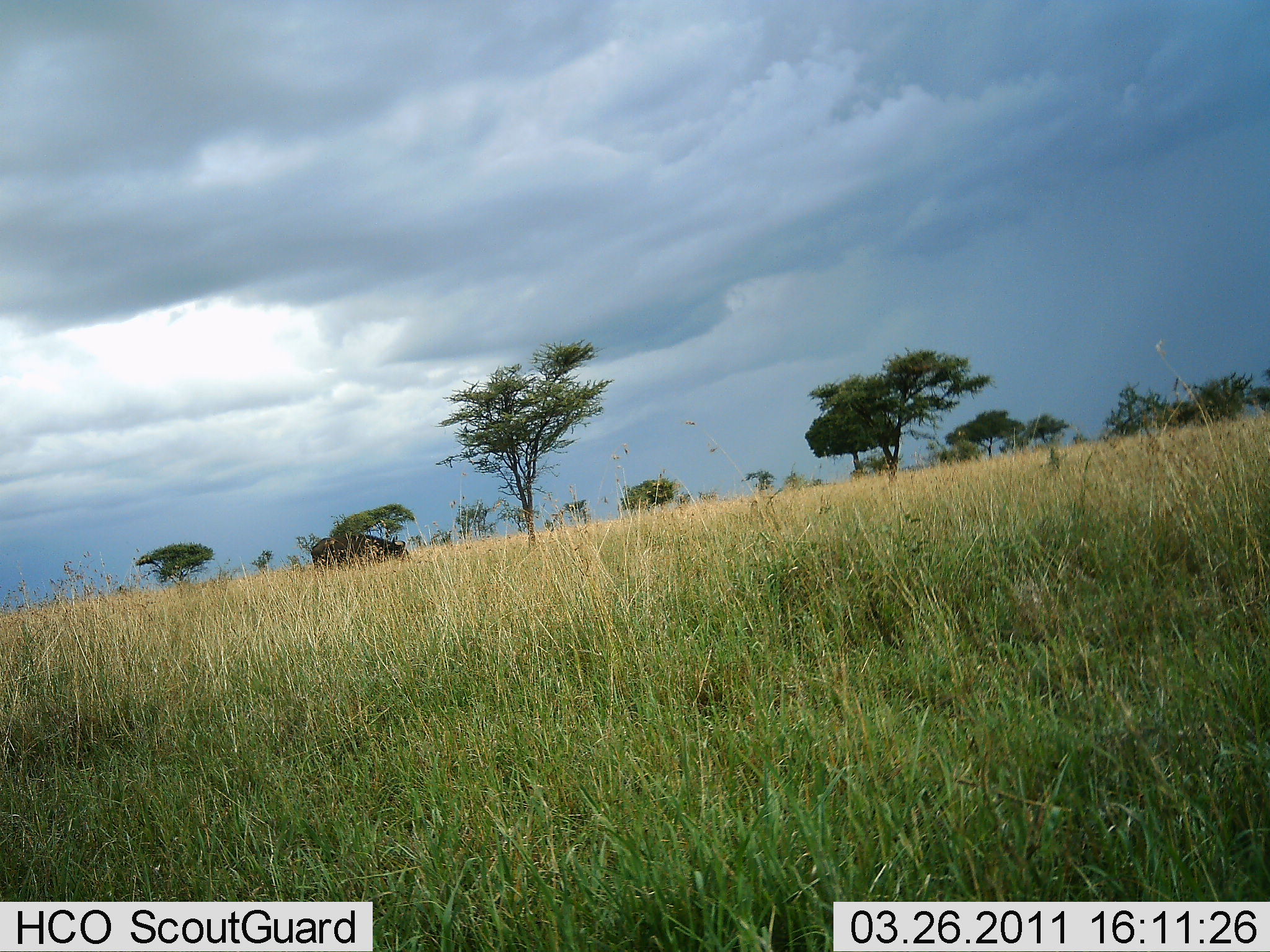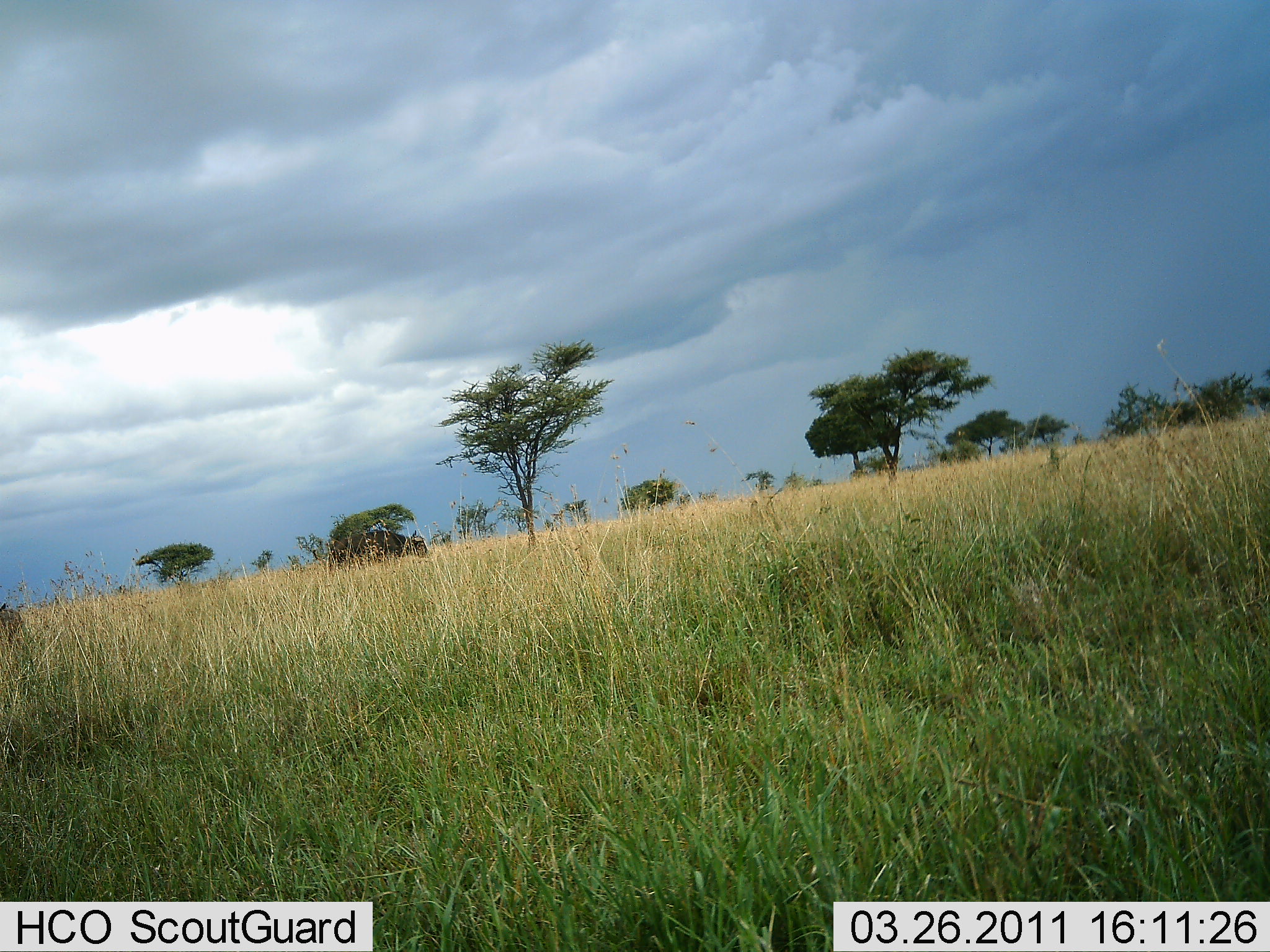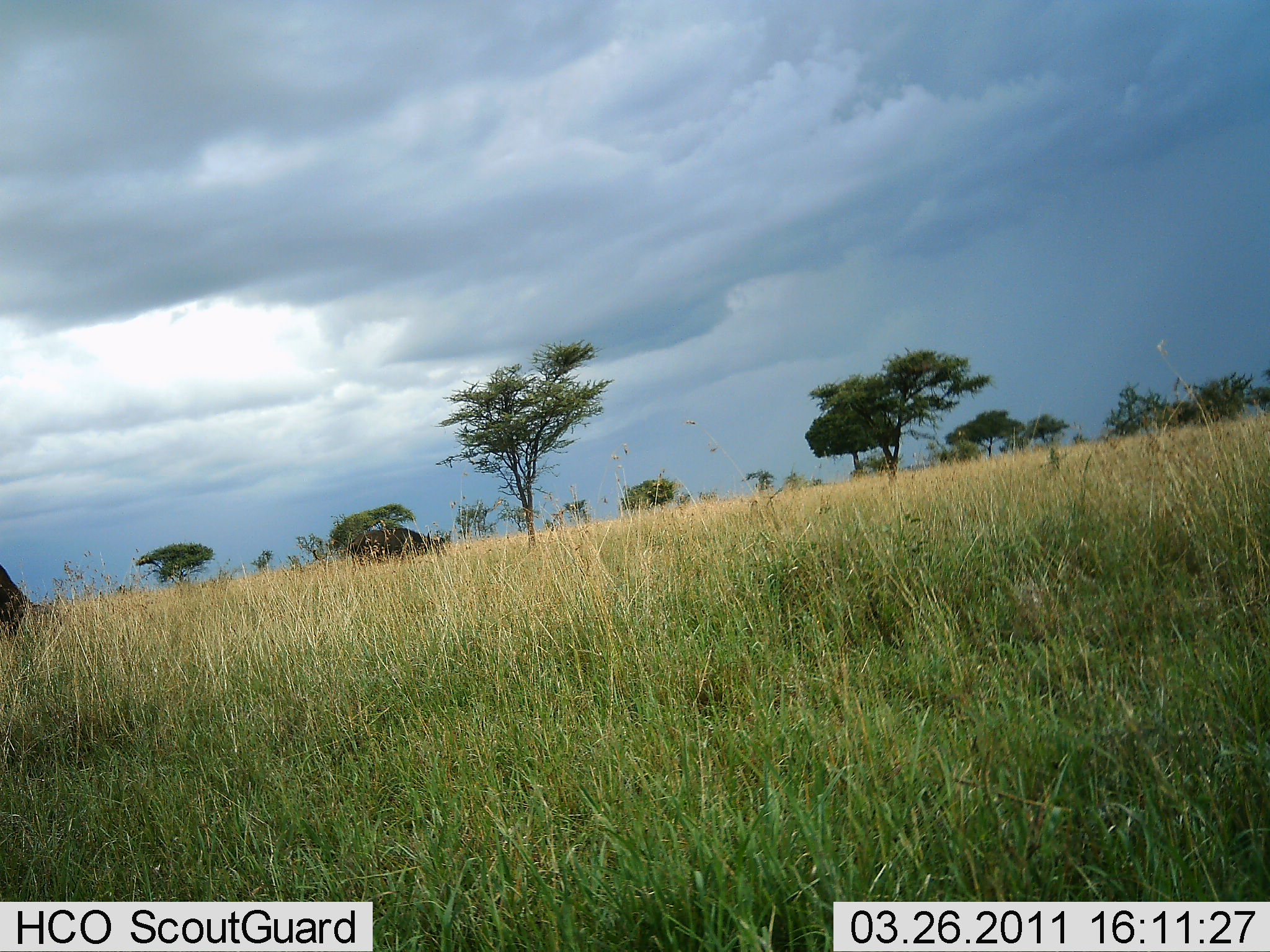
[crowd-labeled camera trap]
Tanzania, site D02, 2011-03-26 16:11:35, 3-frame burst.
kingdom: Animalia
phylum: Chordata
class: Mammalia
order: Artiodactyla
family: Bovidae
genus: Syncerus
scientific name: Syncerus caffer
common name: cape buffalo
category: buffalo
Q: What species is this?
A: Buffalo (cape buffalo) (Syncerus caffer).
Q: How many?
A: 2.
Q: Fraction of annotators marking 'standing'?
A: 0%.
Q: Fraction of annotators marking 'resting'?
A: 0%.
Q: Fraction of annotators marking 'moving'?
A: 83%.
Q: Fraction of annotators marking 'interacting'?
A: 0%.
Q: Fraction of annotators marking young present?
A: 0%.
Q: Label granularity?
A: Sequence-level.